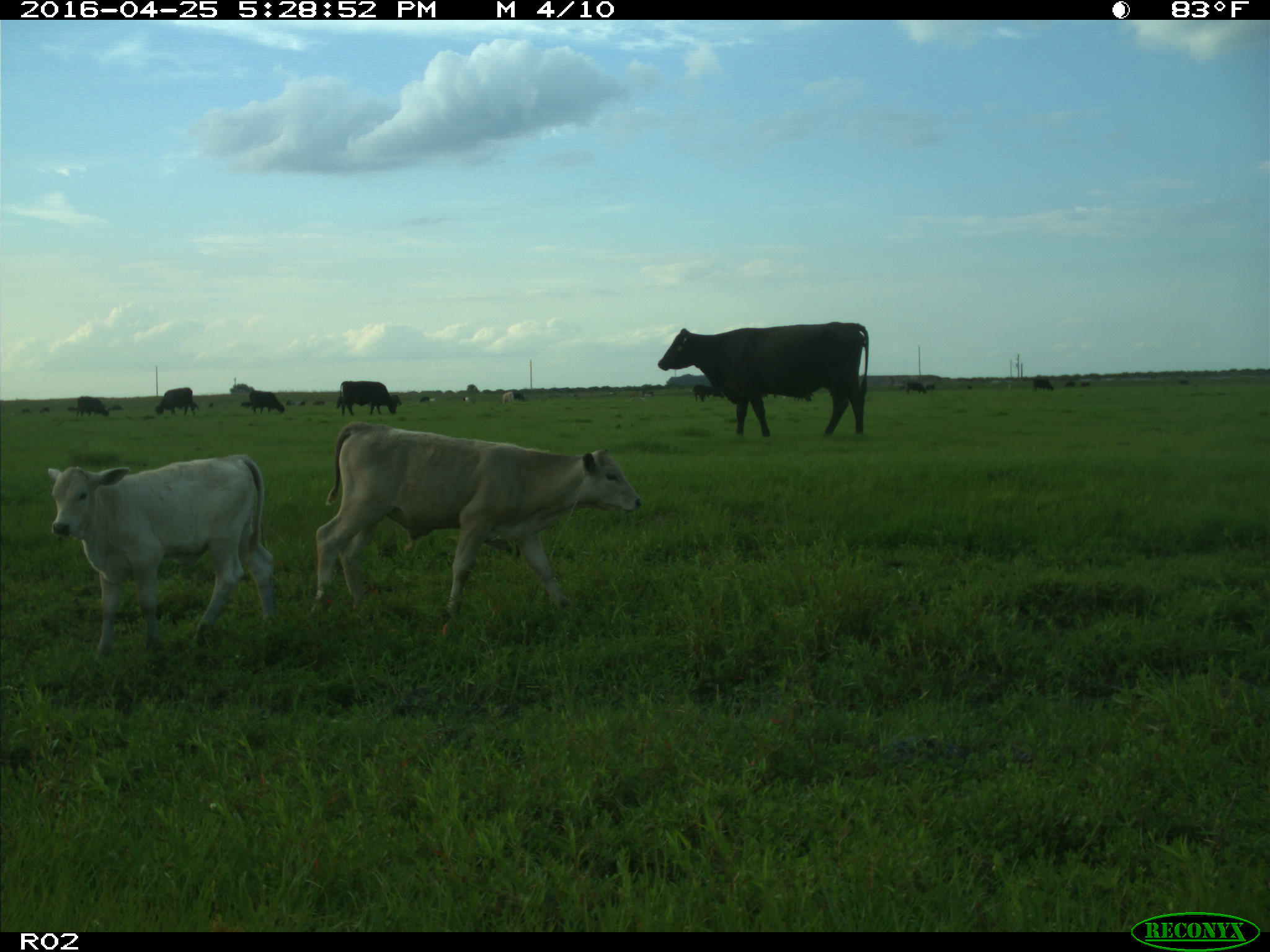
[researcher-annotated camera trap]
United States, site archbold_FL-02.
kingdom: Animalia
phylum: Chordata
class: Mammalia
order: Artiodactyla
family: Bovidae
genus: Bos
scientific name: Bos taurus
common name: domestic cow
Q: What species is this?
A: Bos taurus (domestic cow).